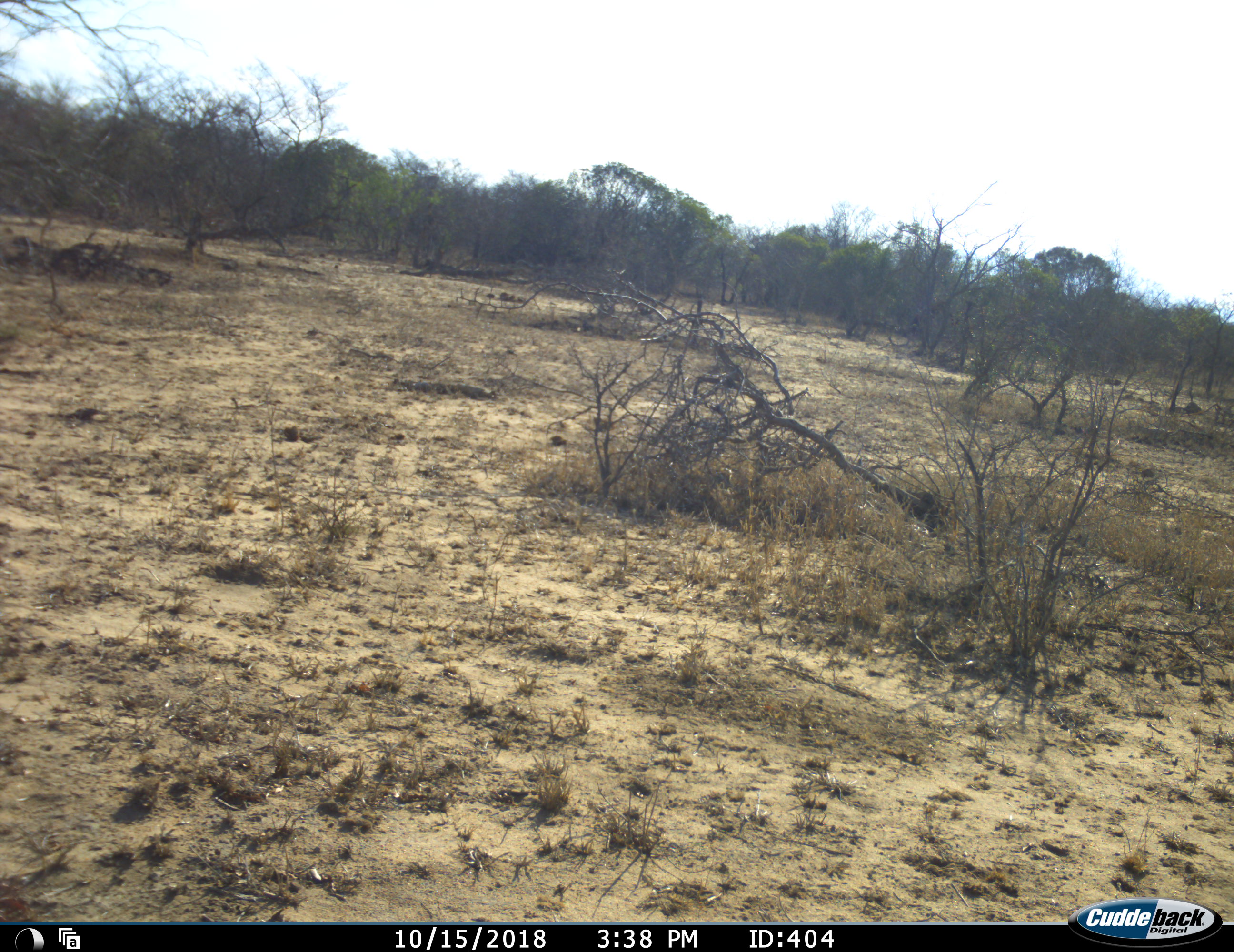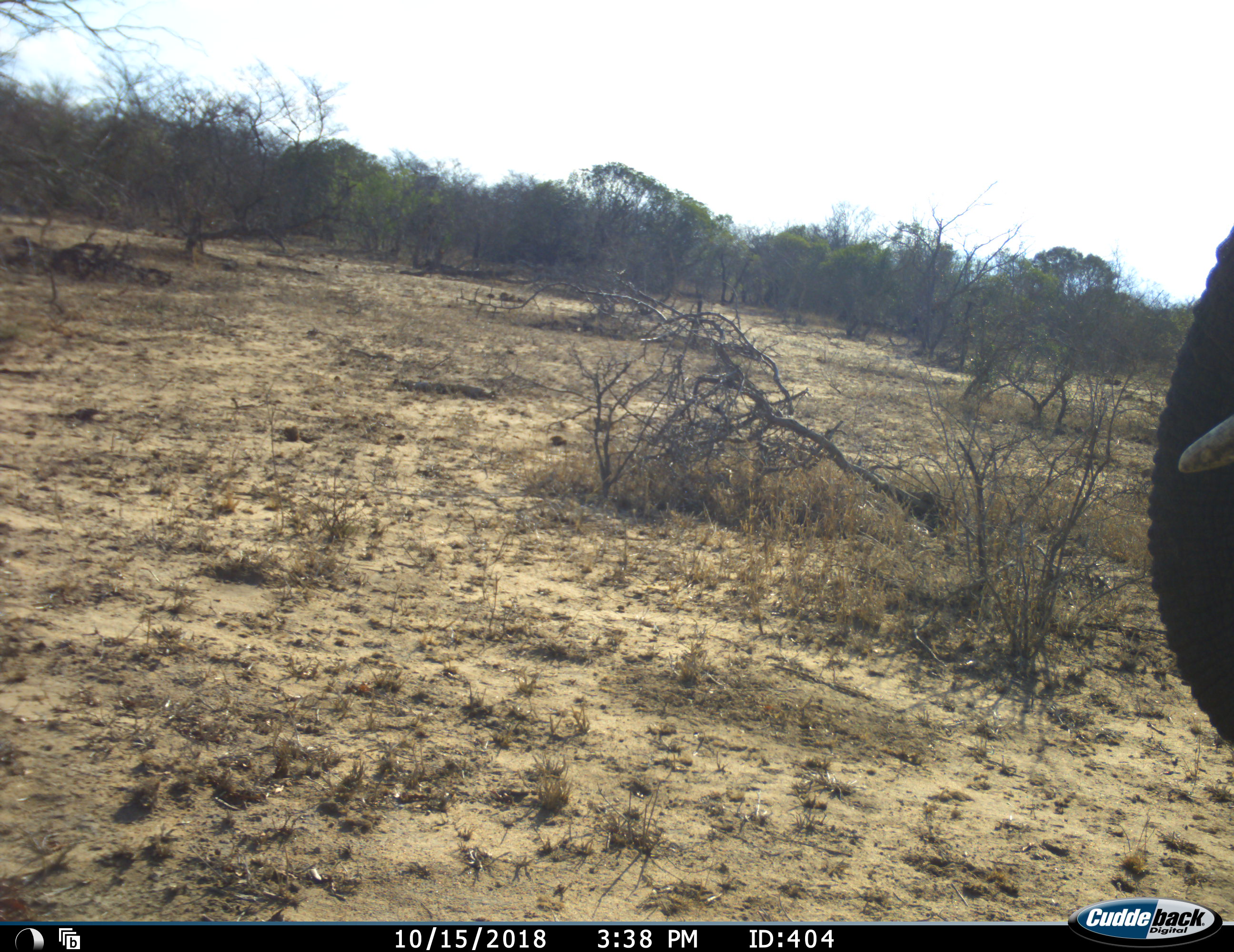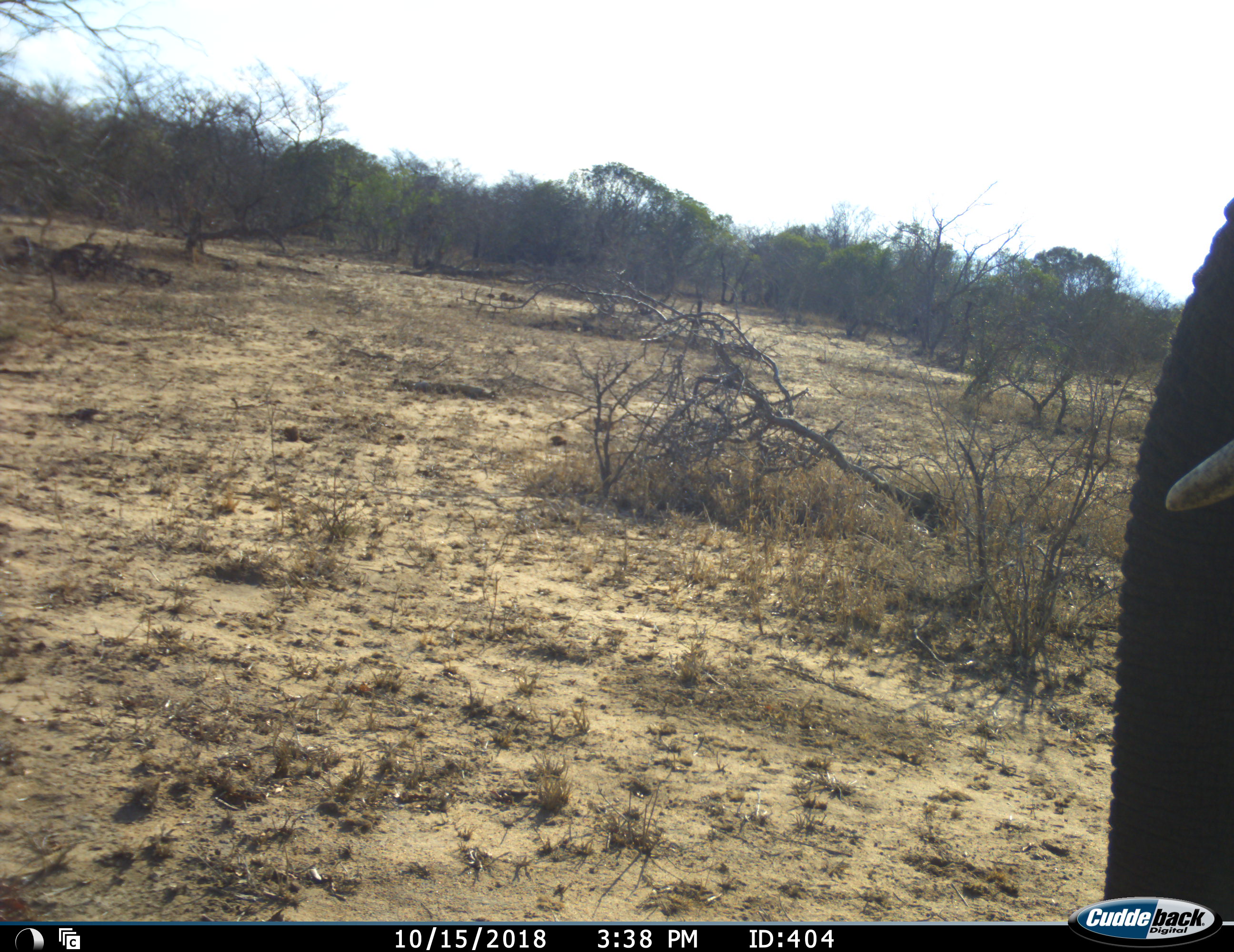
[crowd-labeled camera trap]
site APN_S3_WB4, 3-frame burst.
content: unidentified animal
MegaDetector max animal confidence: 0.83